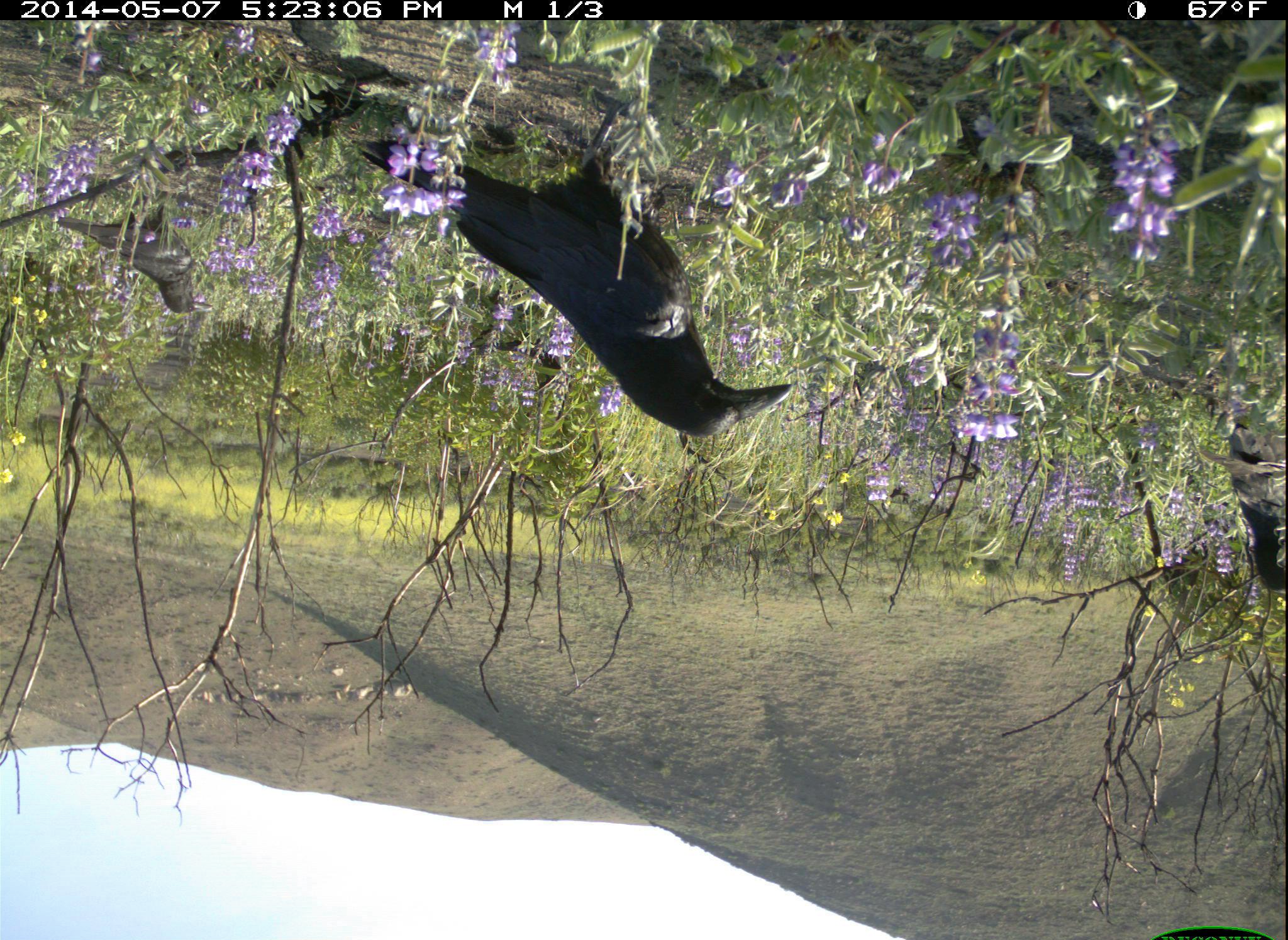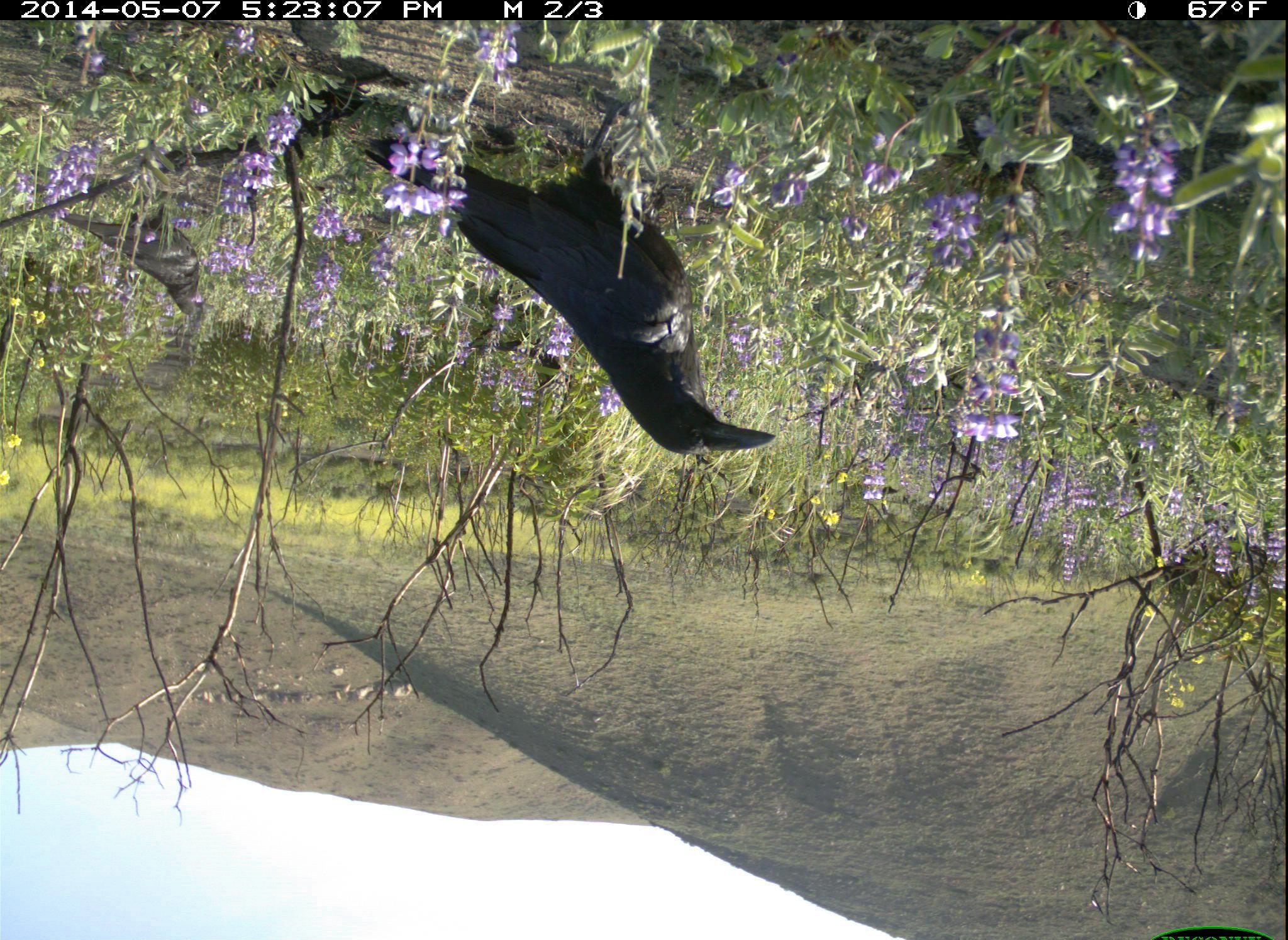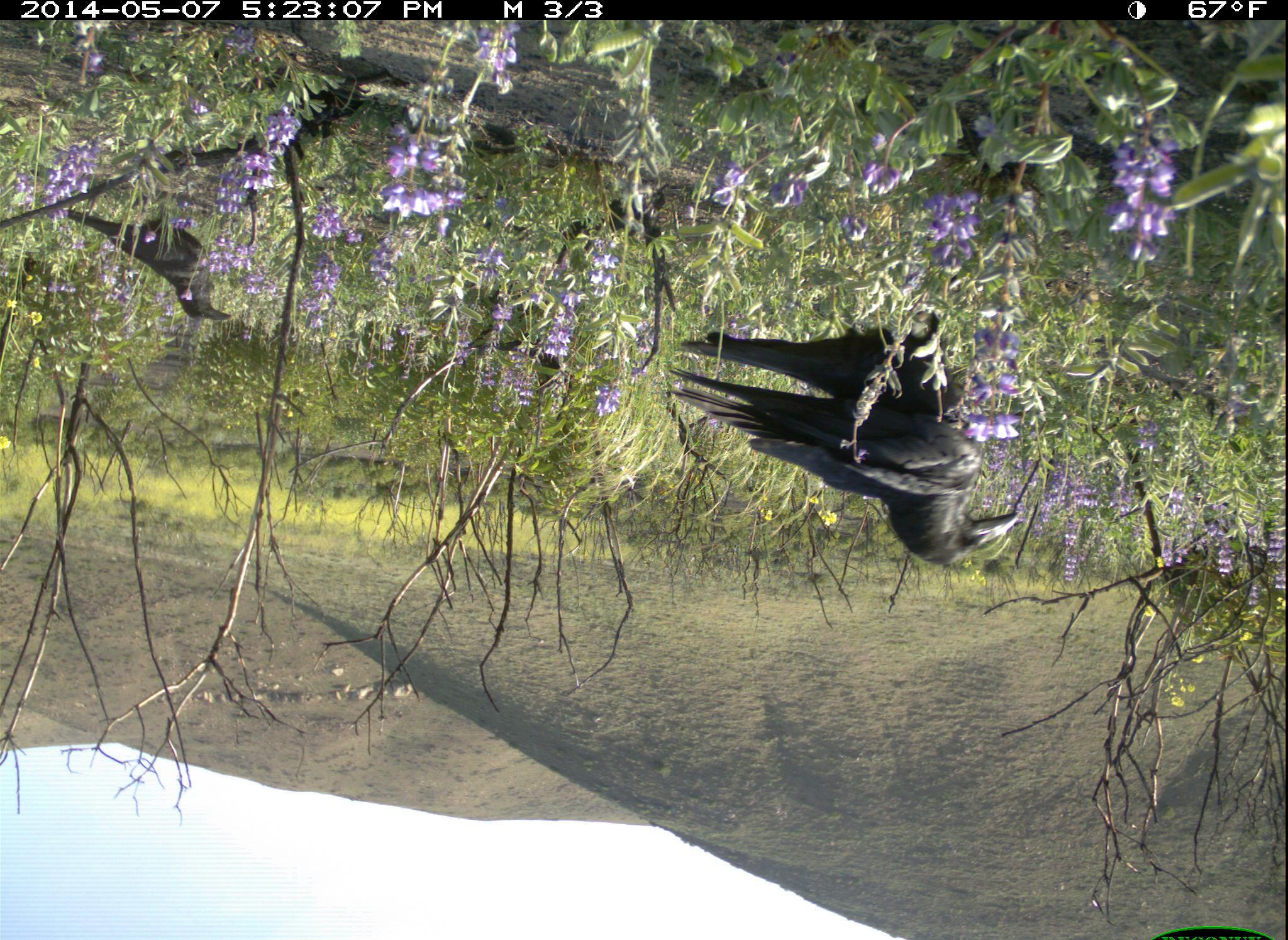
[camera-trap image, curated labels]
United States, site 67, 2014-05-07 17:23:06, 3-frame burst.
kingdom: Animalia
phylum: Chordata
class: Aves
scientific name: Aves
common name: bird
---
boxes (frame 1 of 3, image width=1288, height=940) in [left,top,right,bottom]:
bird: [344,76,798,440]; [52,187,216,316]; [1197,406,1288,591]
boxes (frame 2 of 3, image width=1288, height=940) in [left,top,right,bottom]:
bird: [349,83,782,457]; [41,194,214,319]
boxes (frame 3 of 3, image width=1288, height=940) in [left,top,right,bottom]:
bird: [663,313,1022,564]; [60,202,235,324]